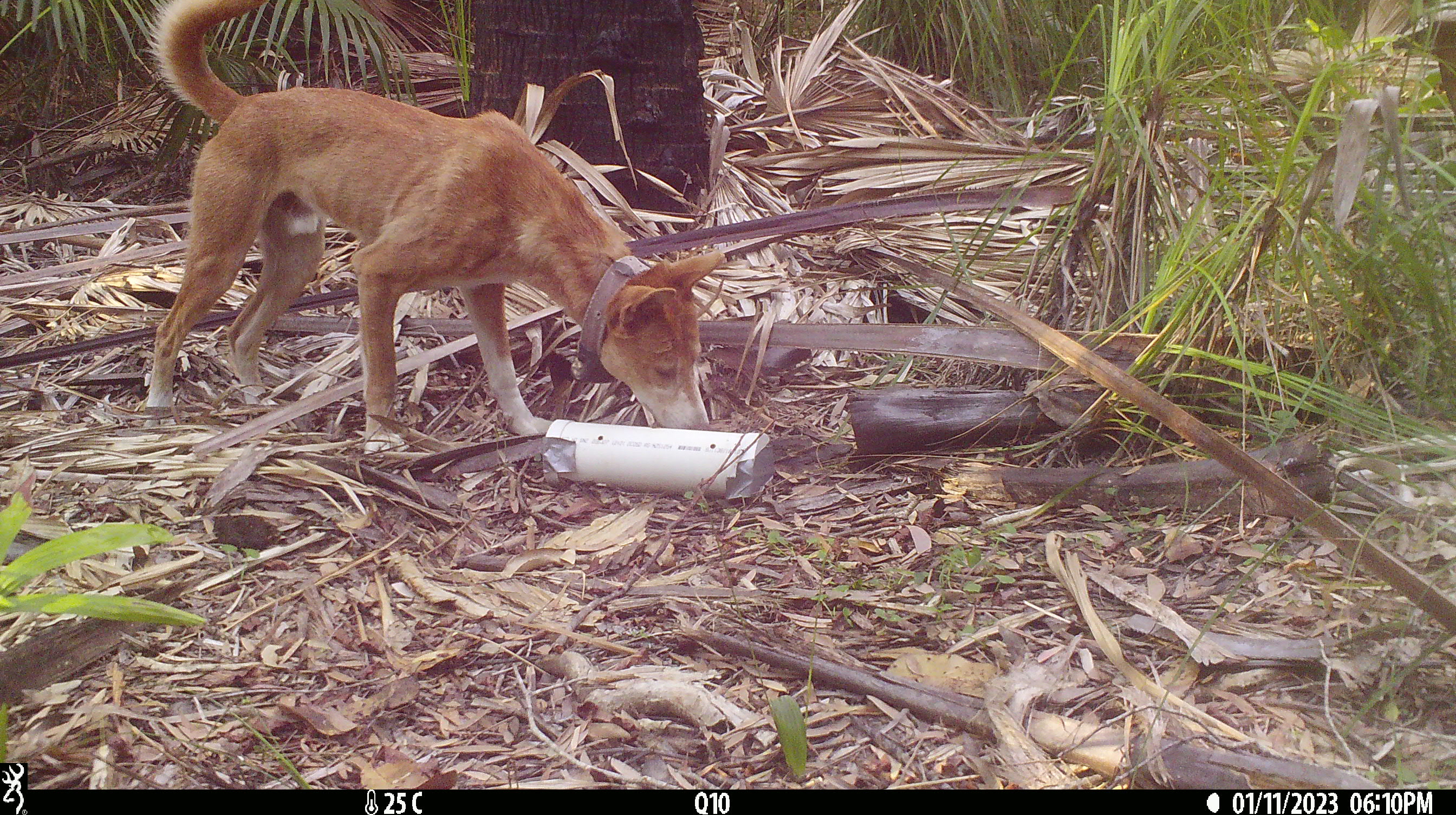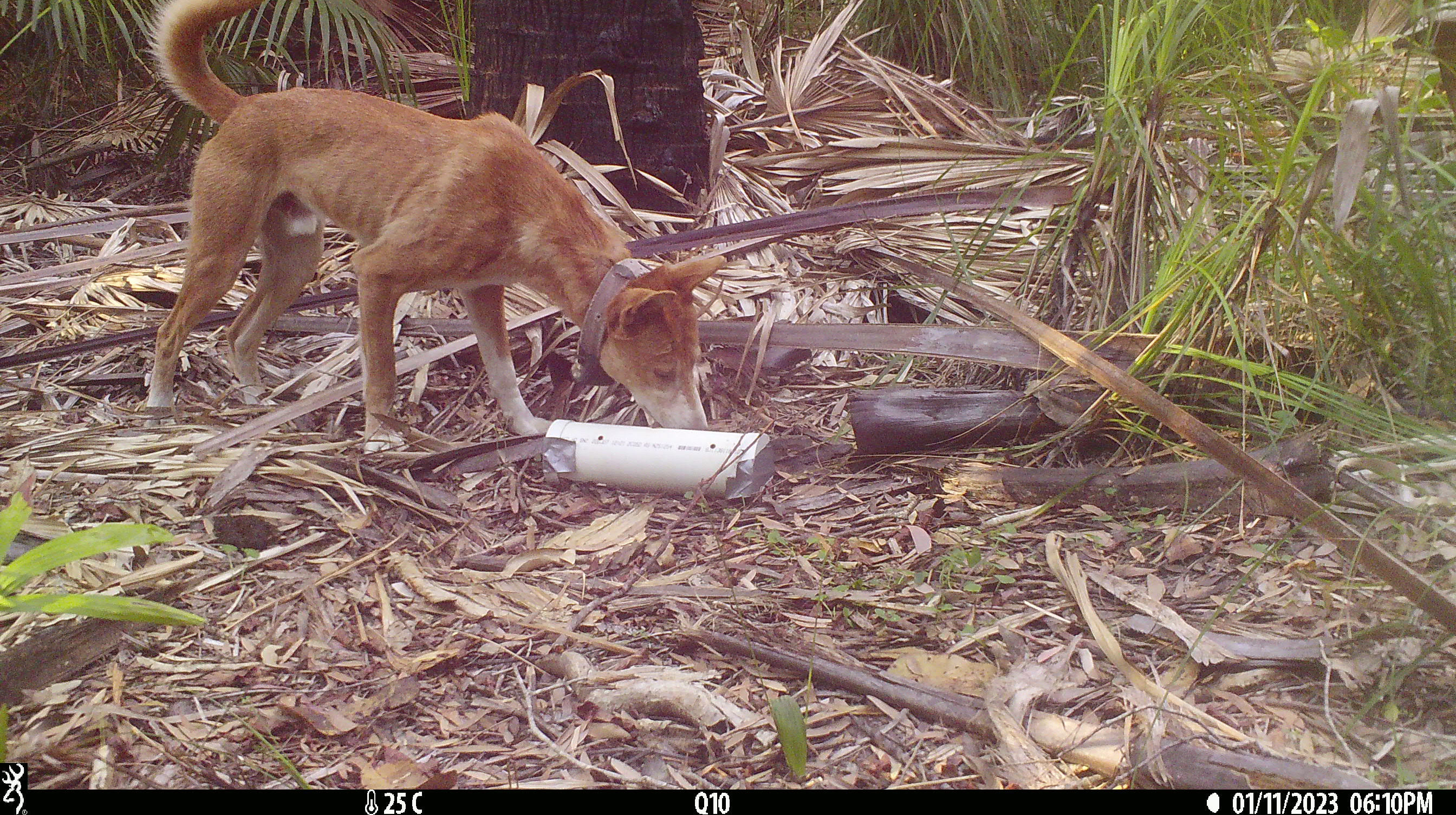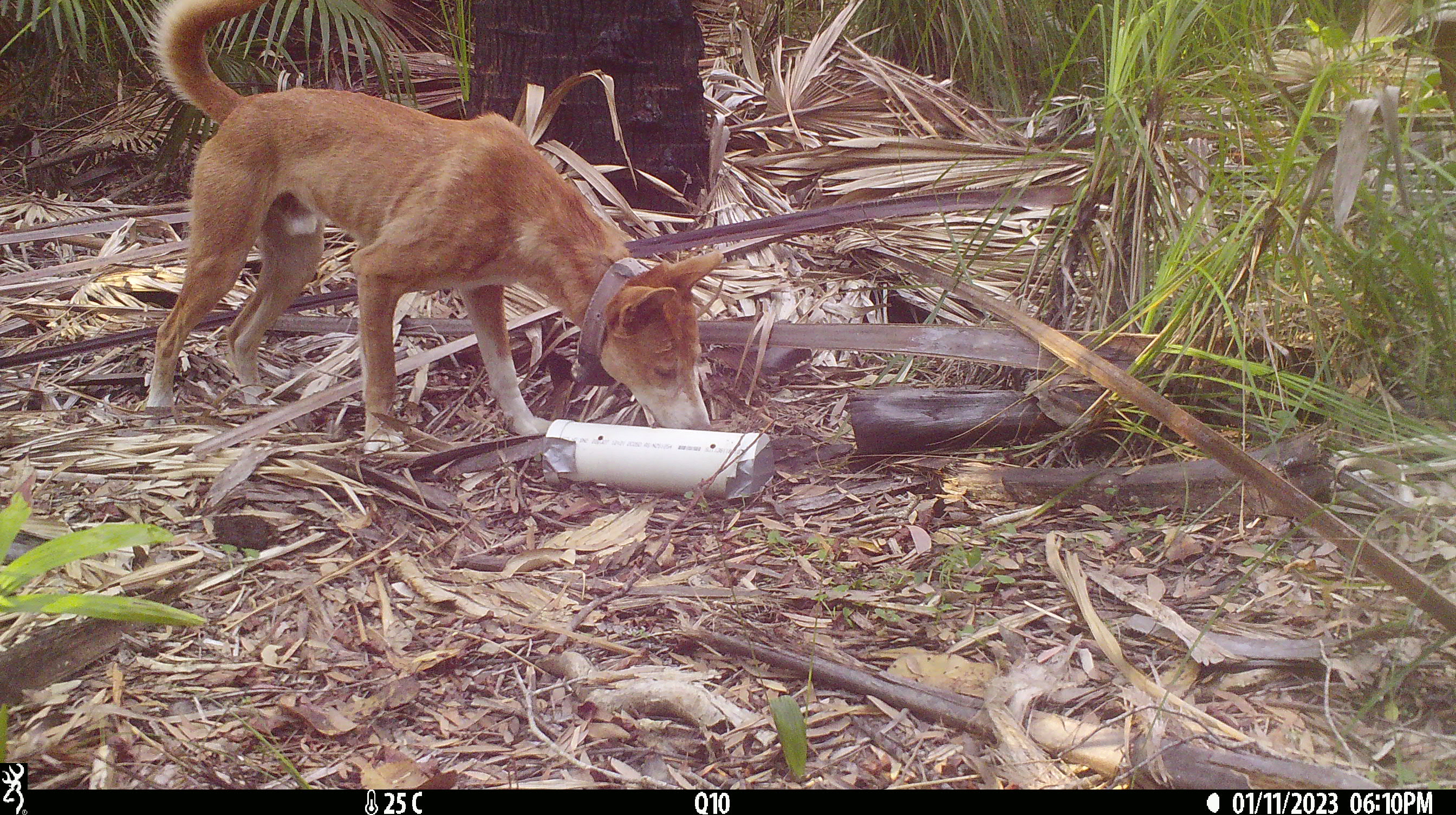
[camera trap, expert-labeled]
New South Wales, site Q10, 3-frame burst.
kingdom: Animalia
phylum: Chordata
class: Mammalia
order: Carnivora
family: Canidae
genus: Canis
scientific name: Canis familiaris dingo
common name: dingo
Dingo (Canis familiaris dingo).